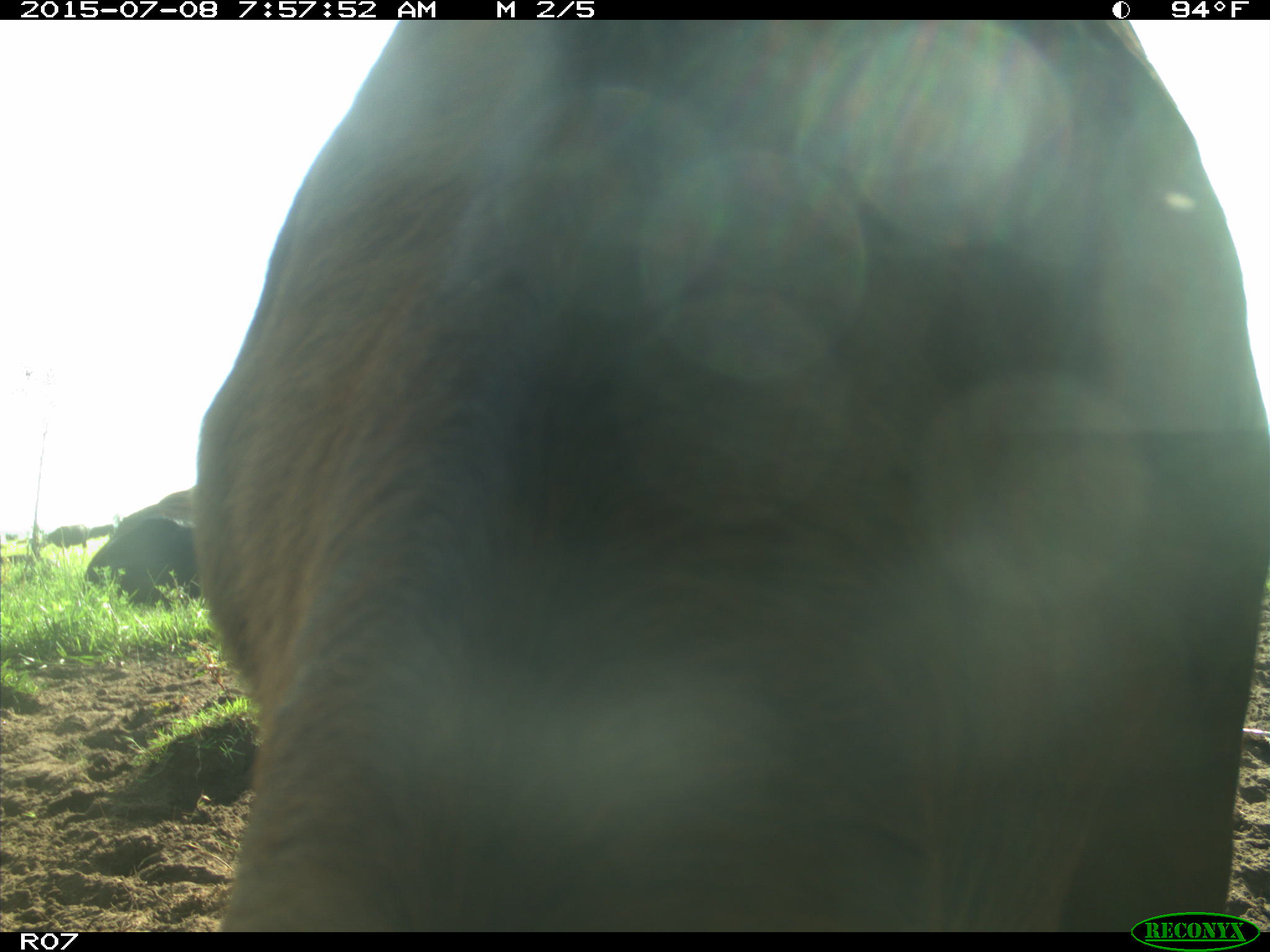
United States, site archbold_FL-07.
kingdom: Animalia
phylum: Chordata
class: Mammalia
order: Artiodactyla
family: Bovidae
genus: Bos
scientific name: Bos taurus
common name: domestic cow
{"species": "Bos taurus (domestic cow)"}